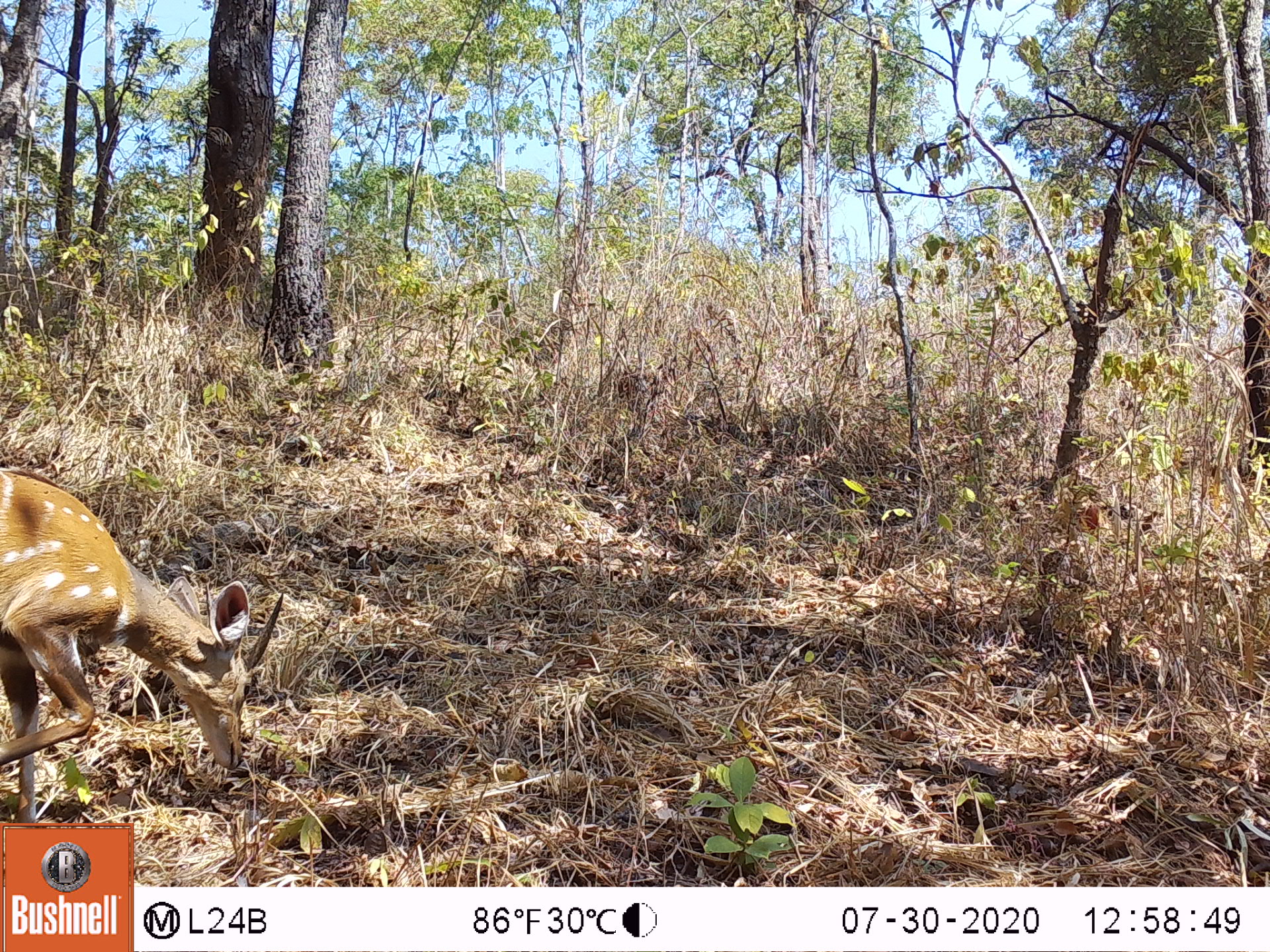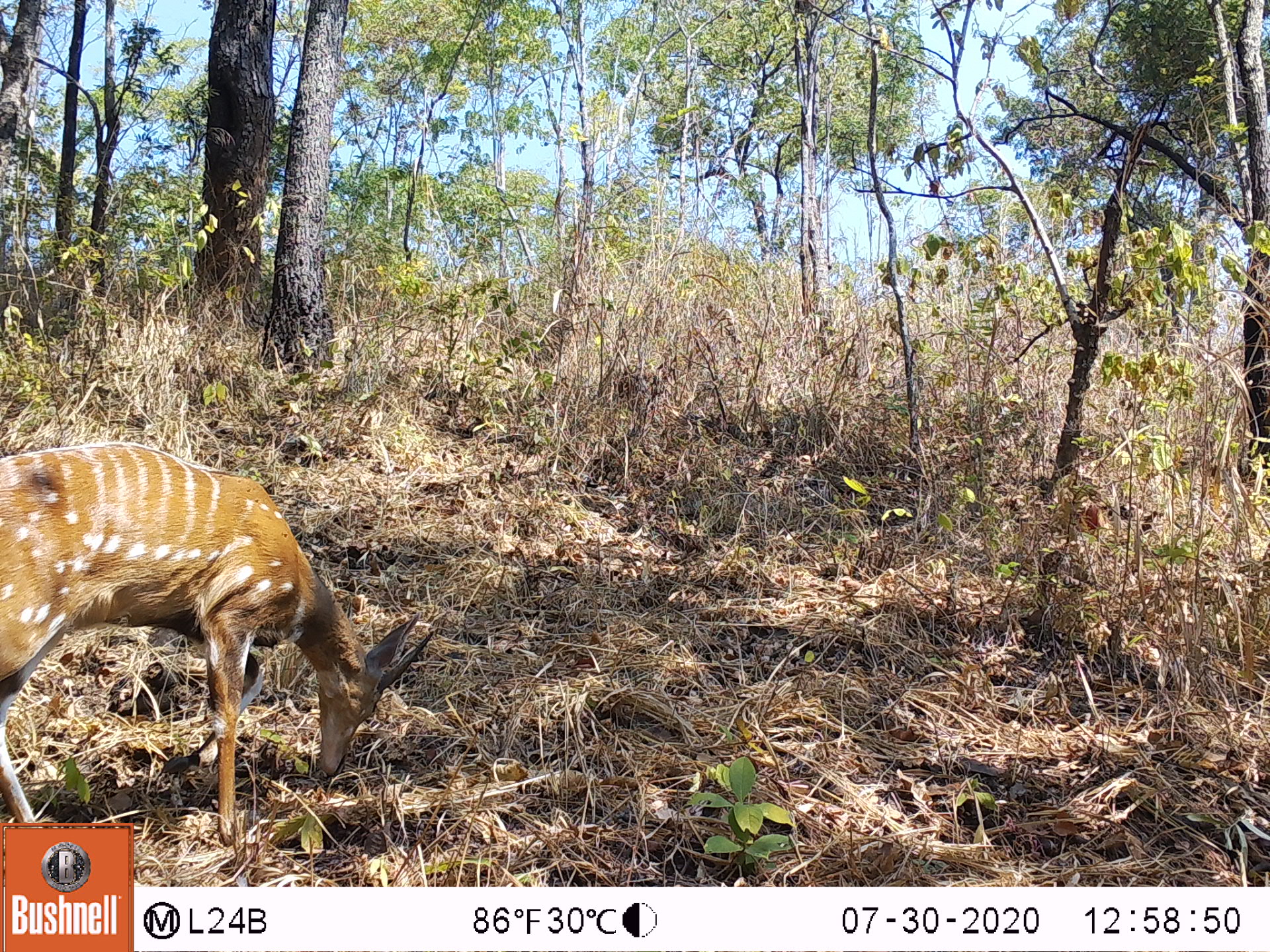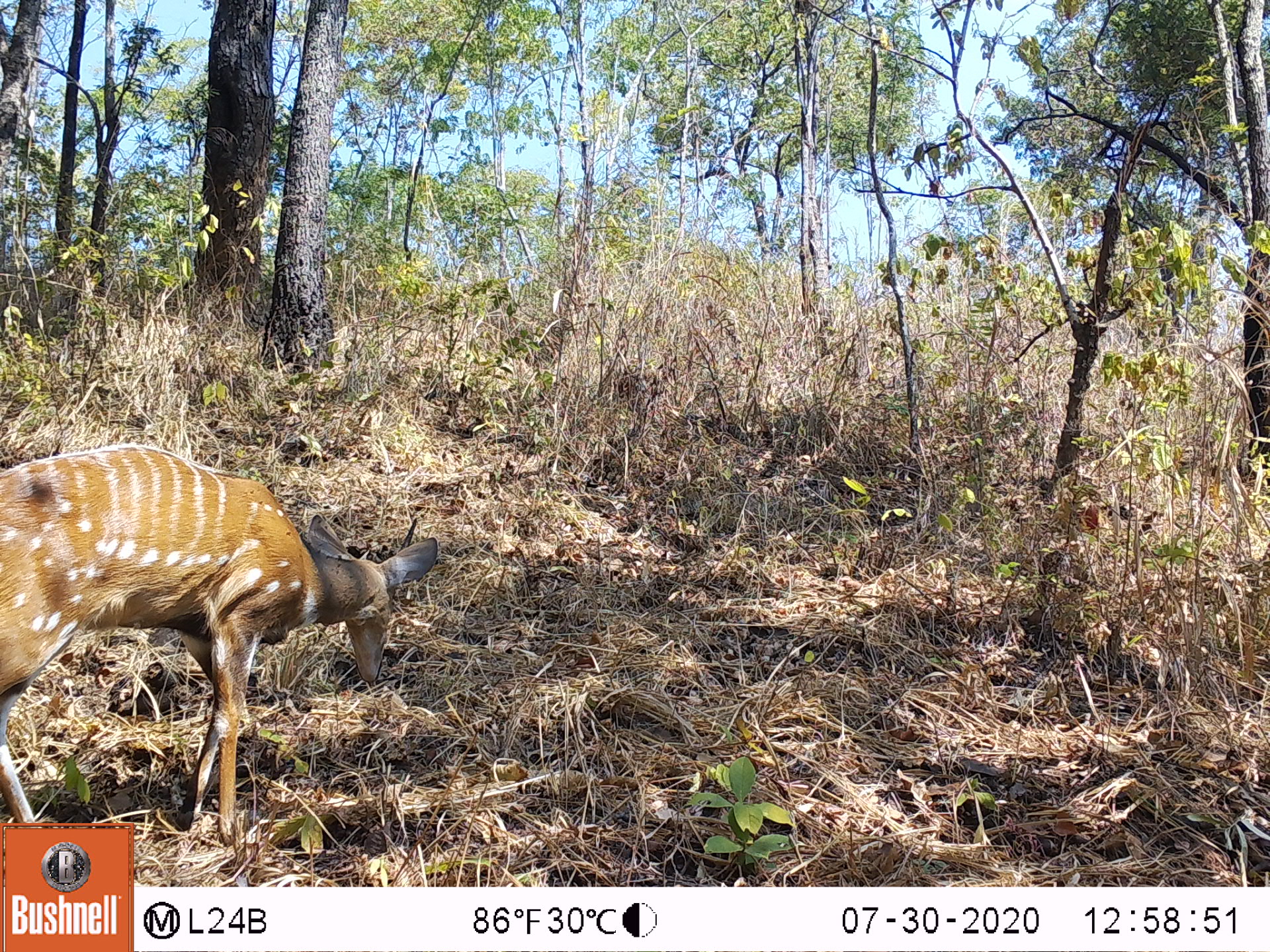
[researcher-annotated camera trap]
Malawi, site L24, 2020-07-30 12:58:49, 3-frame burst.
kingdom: Animalia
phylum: Chordata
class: Mammalia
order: Artiodactyla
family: Bovidae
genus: Tragelaphus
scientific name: Tragelaphus sylvaticus sylvaticus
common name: cape bushbuck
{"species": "cape bushbuck (Tragelaphus sylvaticus sylvaticus)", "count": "1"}